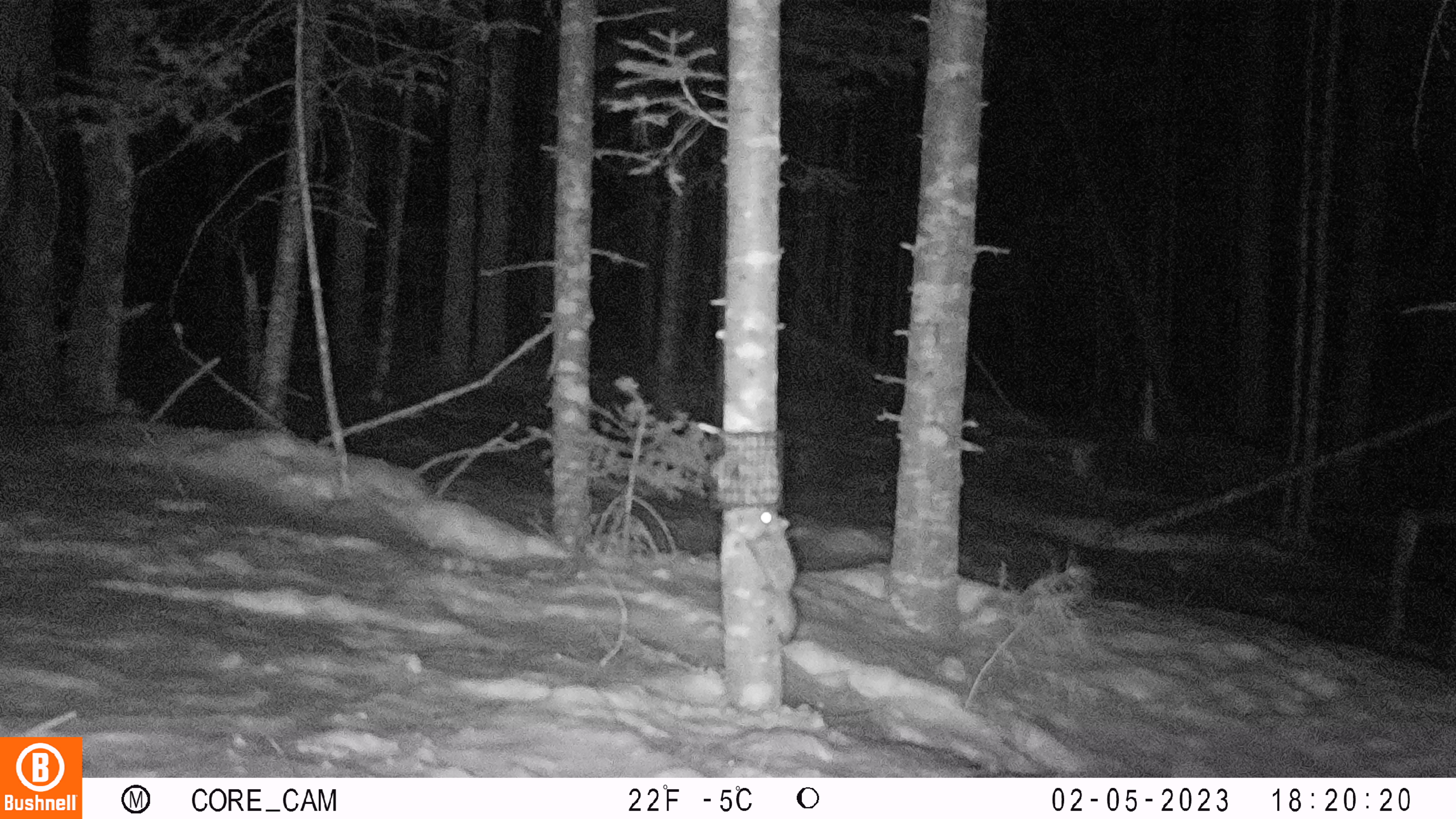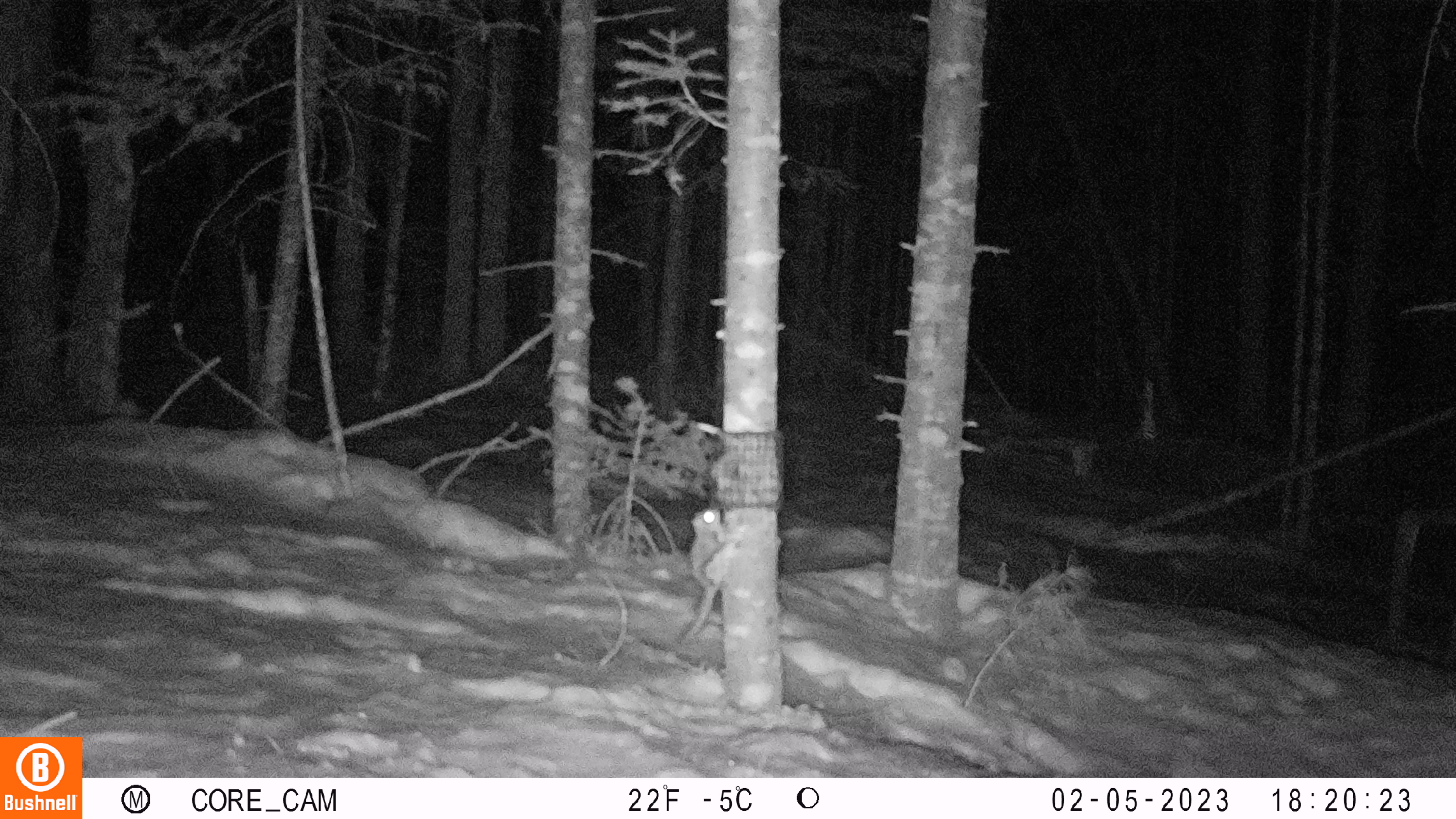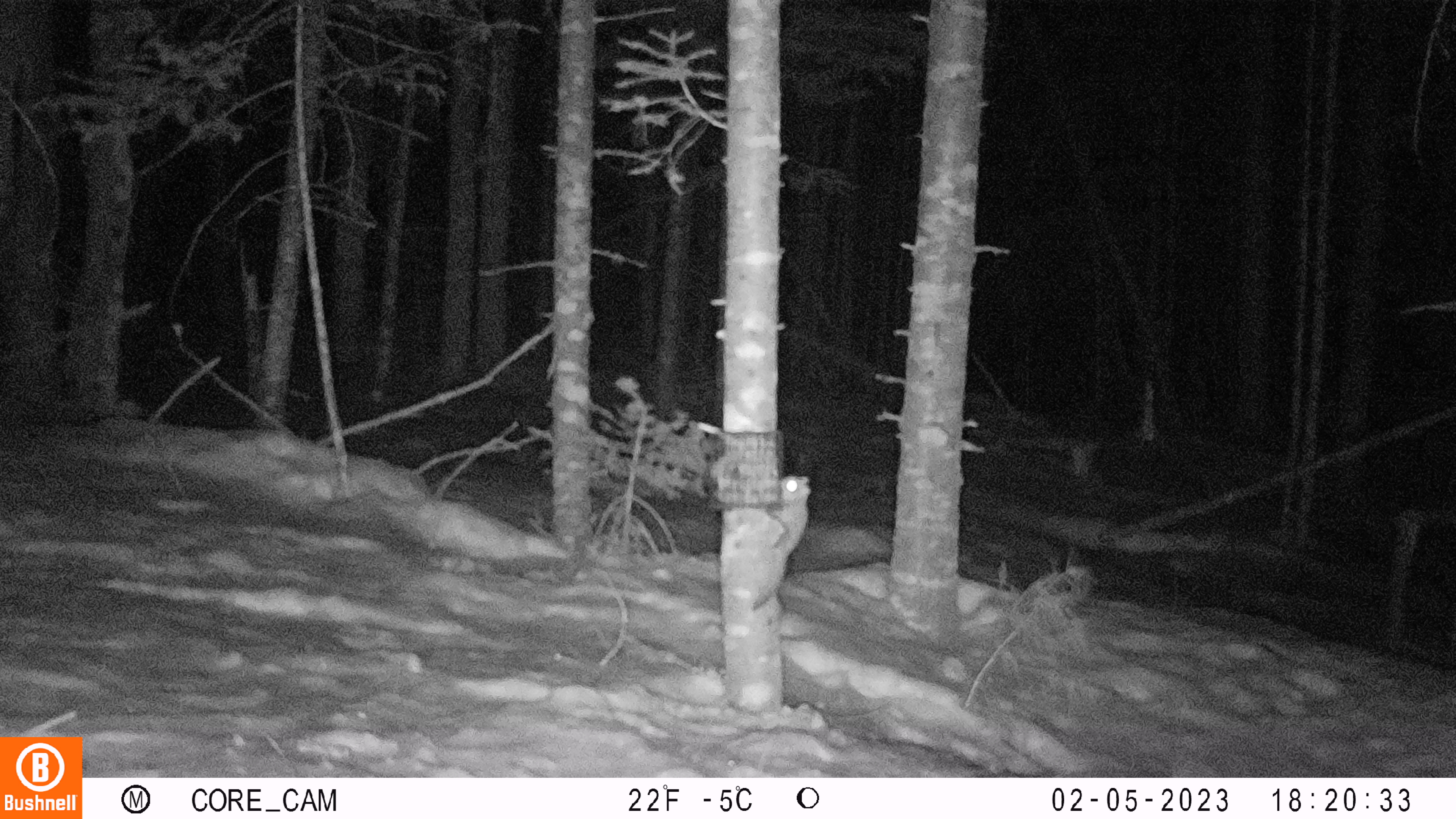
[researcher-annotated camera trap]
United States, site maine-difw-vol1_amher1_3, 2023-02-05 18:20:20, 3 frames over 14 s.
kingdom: Animalia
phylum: Chordata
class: Mammalia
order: Rodentia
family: Sciuridae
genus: Glaucomys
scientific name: Glaucomys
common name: flying squirrel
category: flying squirrel sp.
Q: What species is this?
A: Flying squirrel sp. (flying squirrel) (Glaucomys).